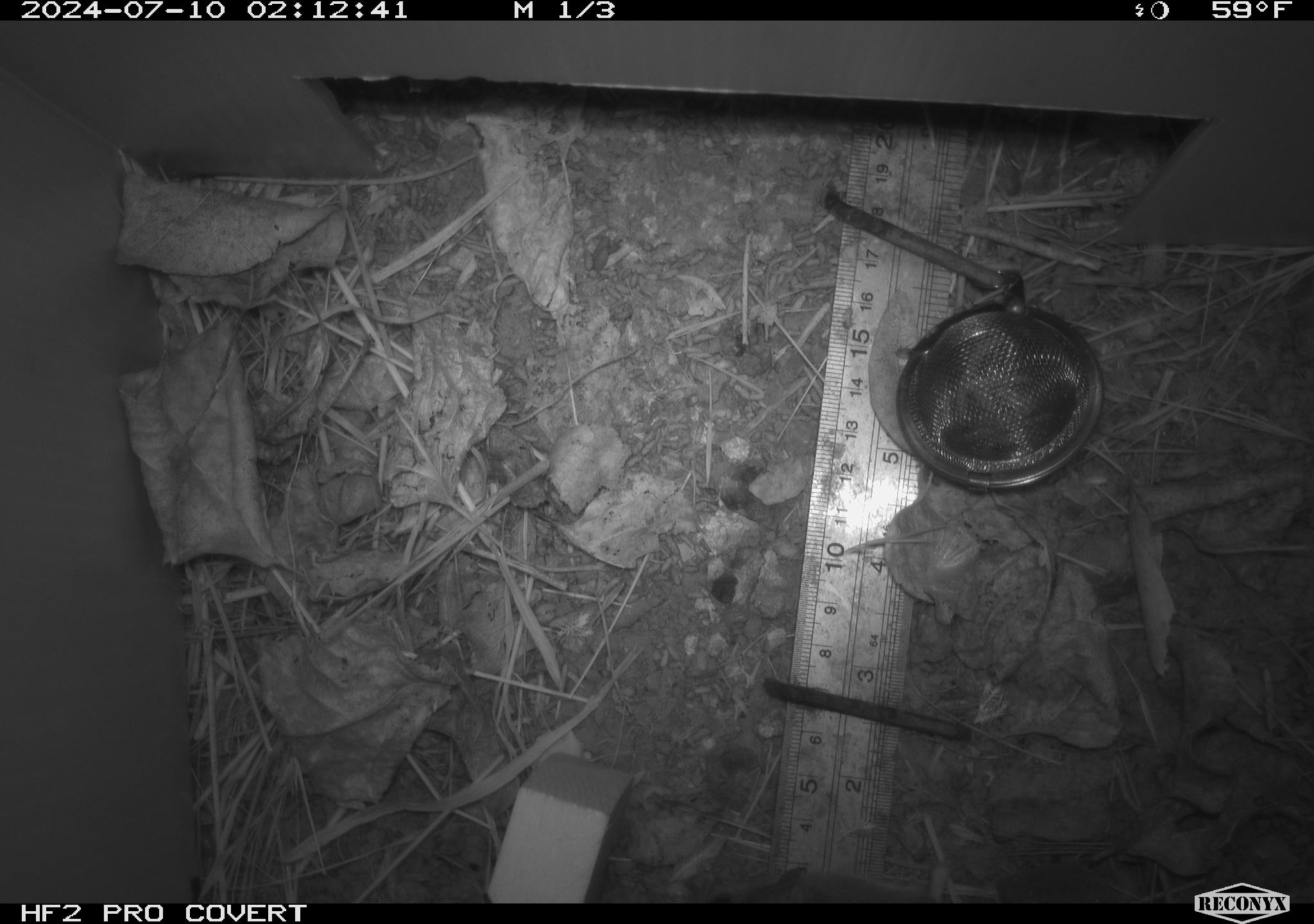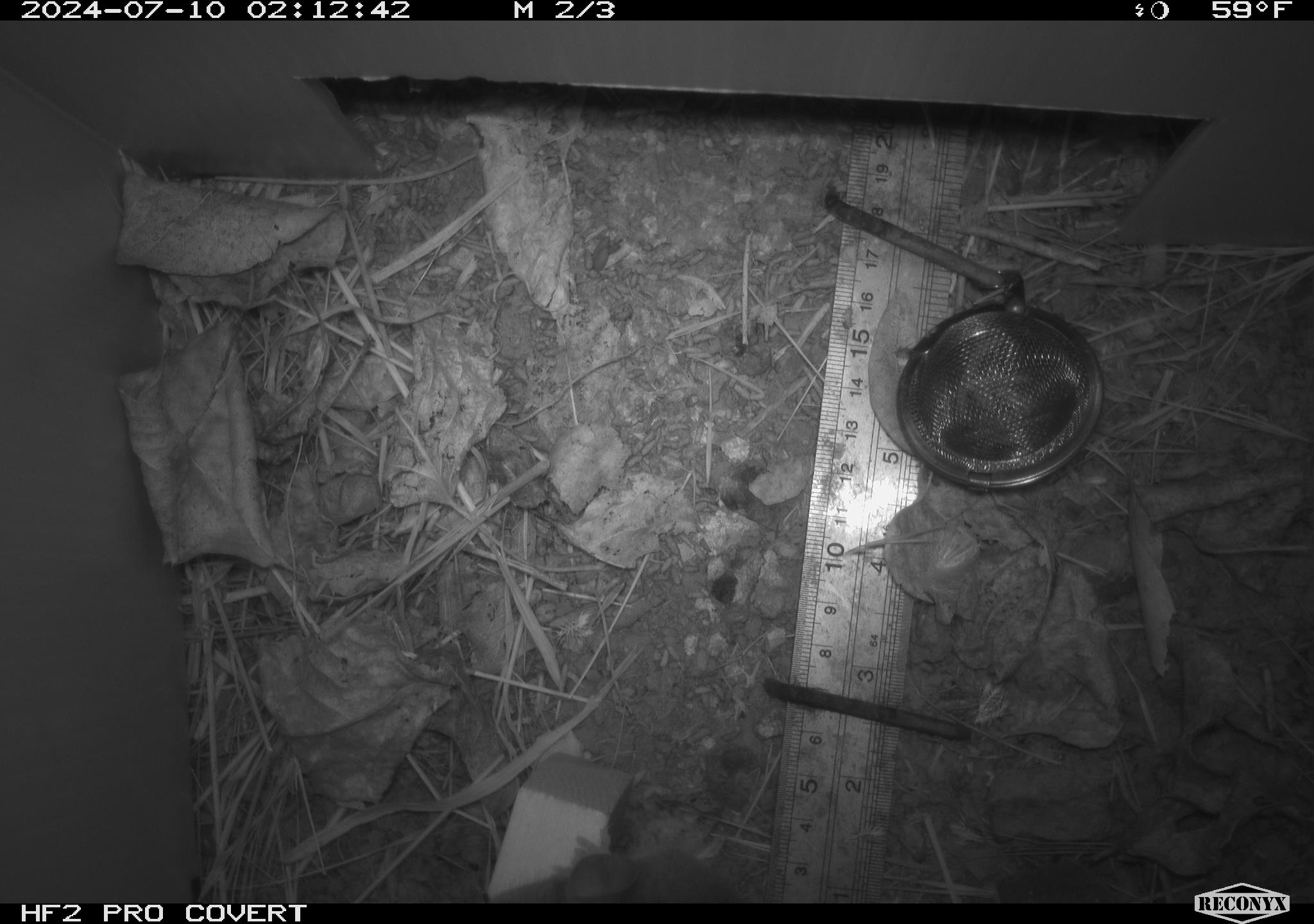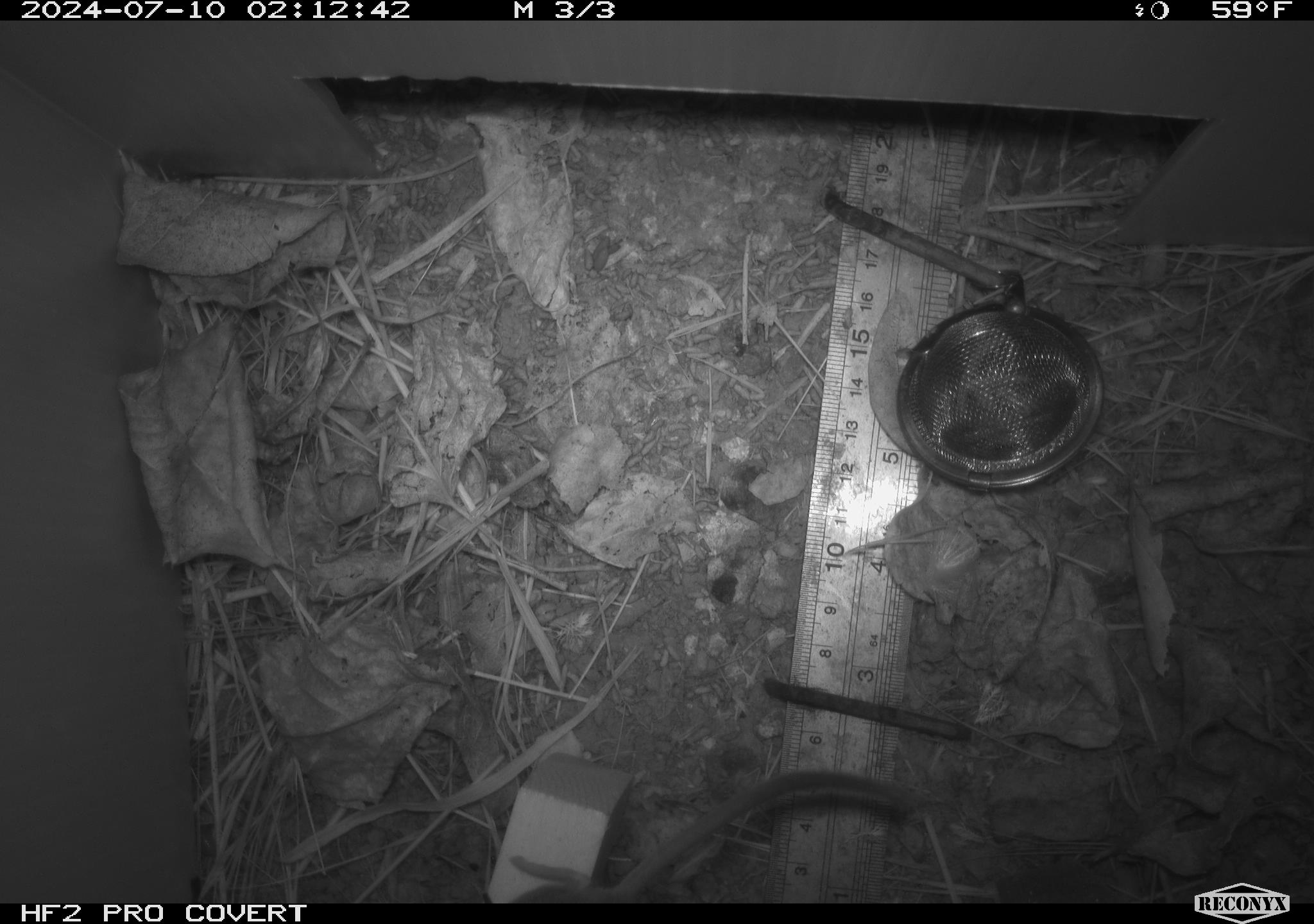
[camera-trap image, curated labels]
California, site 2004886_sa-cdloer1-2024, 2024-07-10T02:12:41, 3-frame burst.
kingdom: Animalia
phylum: Chordata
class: Mammalia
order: Rodentia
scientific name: Rodentia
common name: mouse species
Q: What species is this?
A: Mouse species (Rodentia).